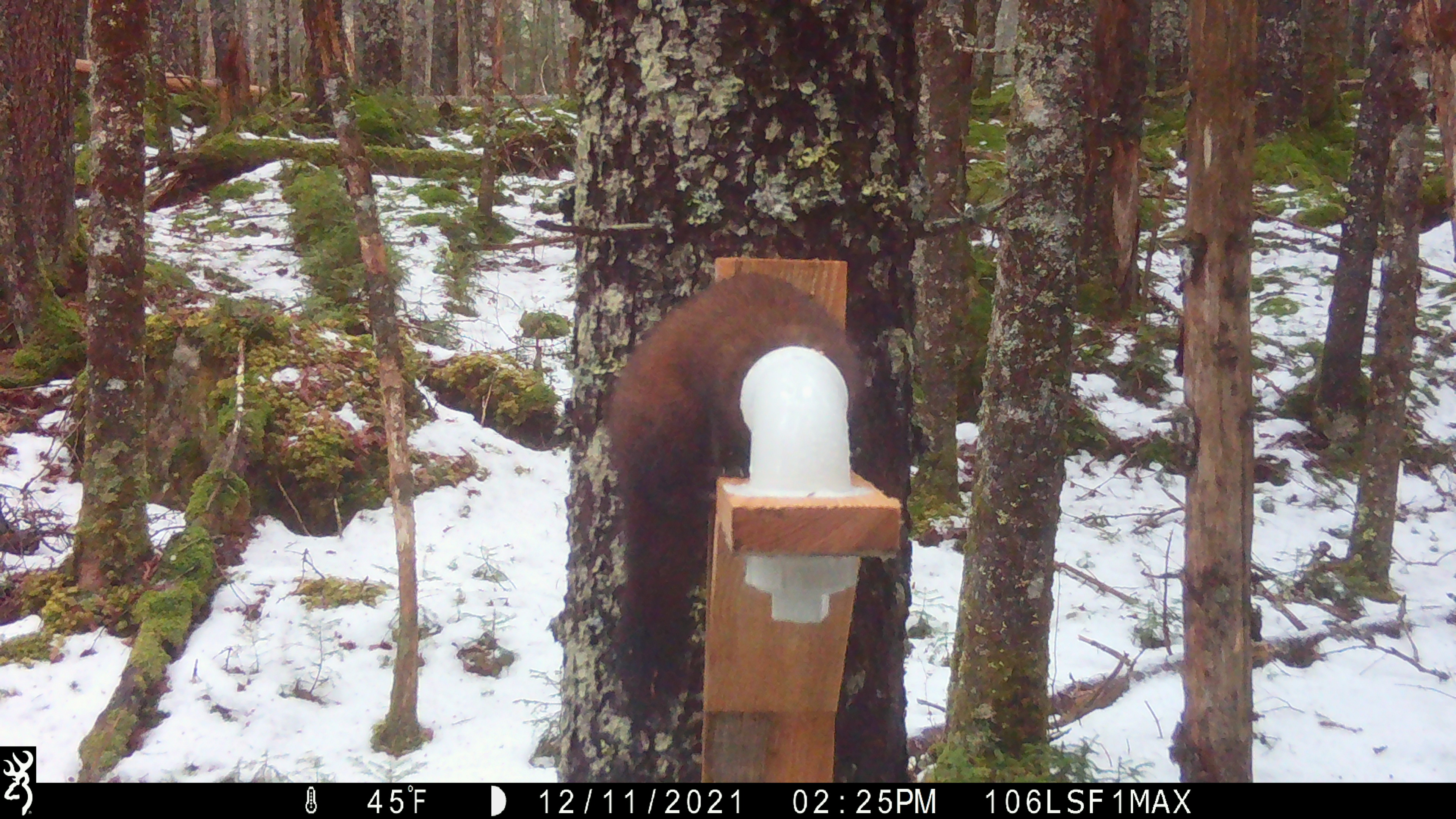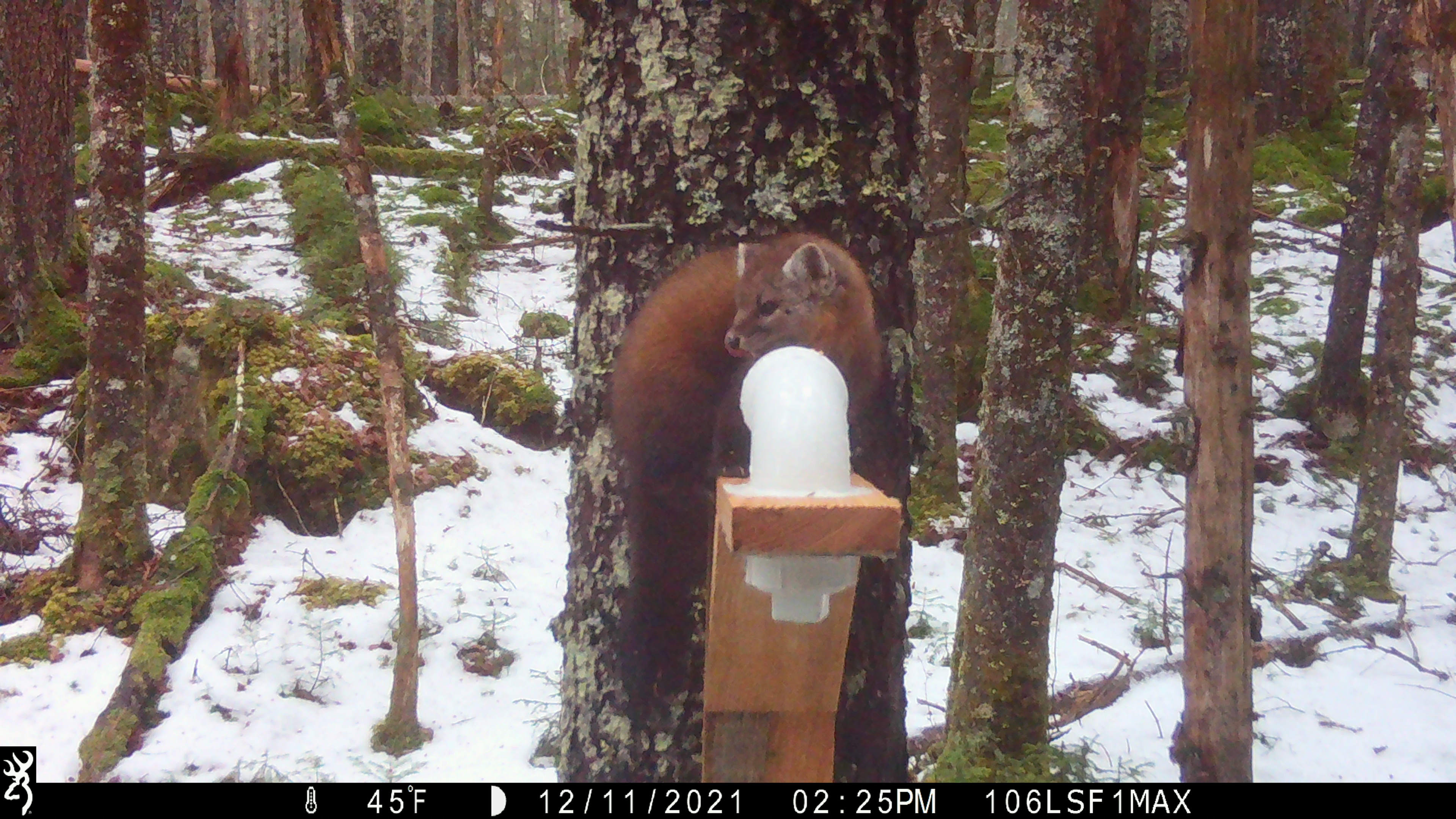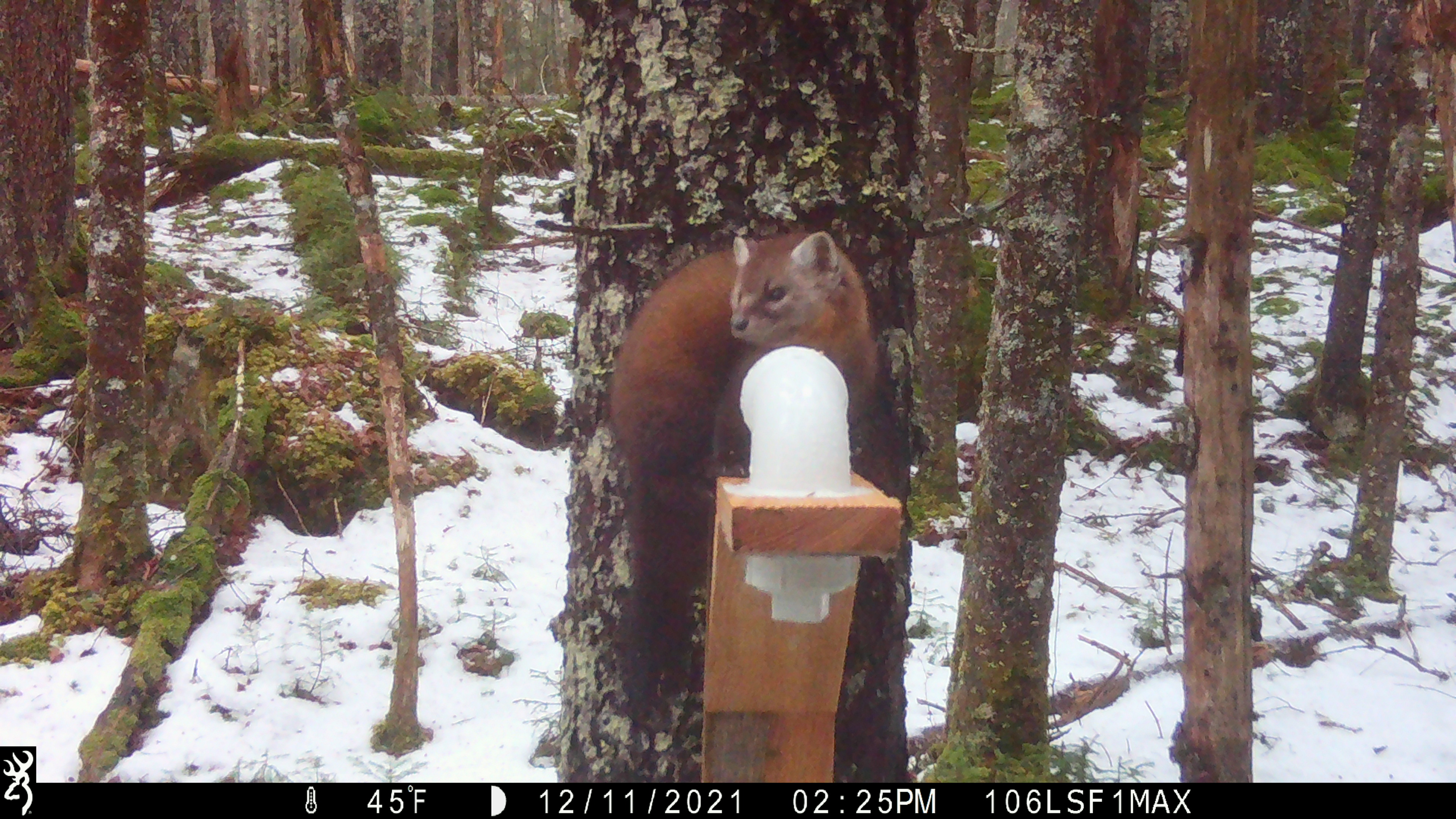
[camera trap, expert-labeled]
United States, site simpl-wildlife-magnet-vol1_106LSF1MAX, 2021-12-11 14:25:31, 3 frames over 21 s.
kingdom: Animalia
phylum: Chordata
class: Mammalia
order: Carnivora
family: Mustelidae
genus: Martes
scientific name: Martes americana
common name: american marten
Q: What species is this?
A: American marten (Martes americana).